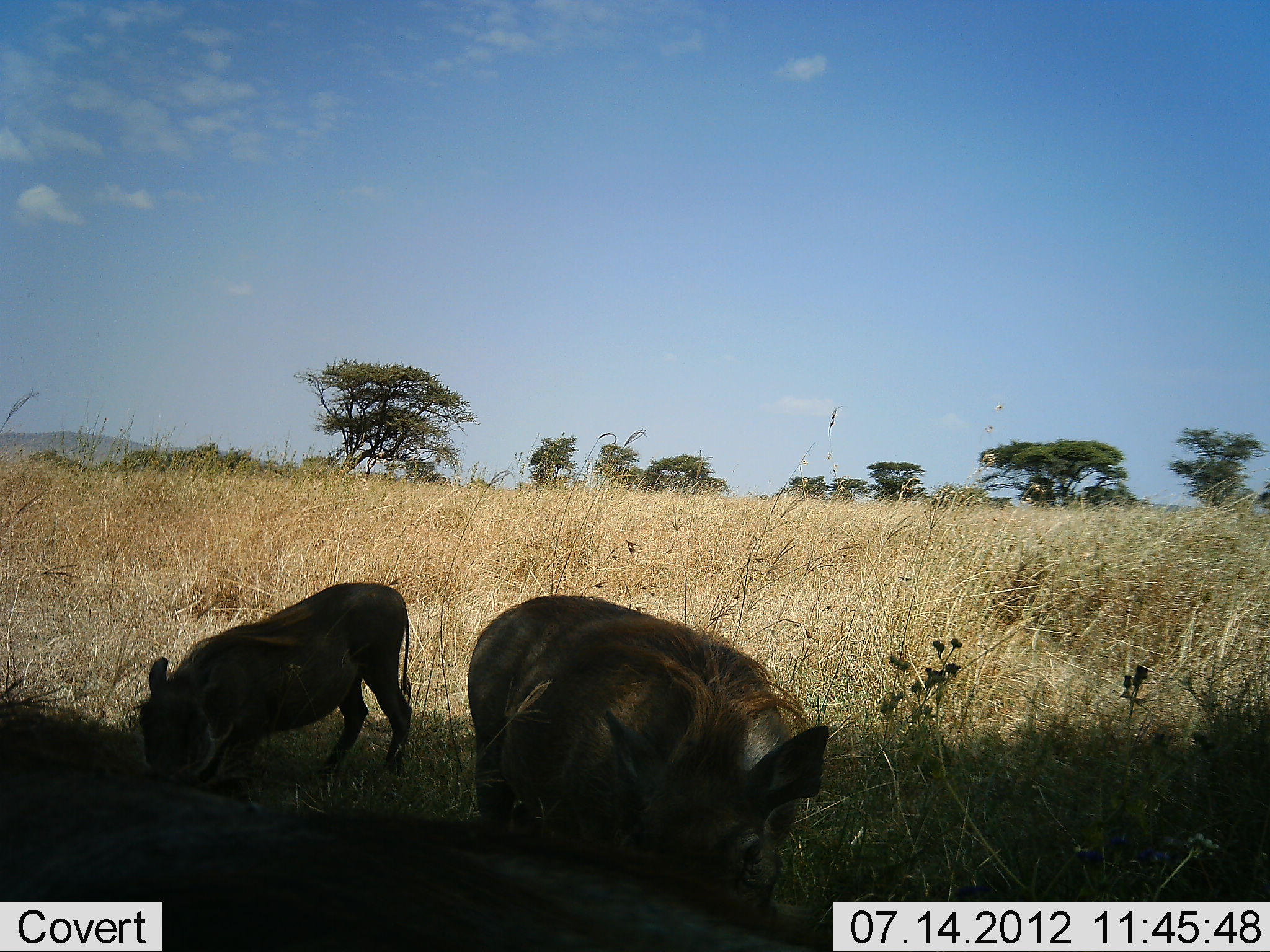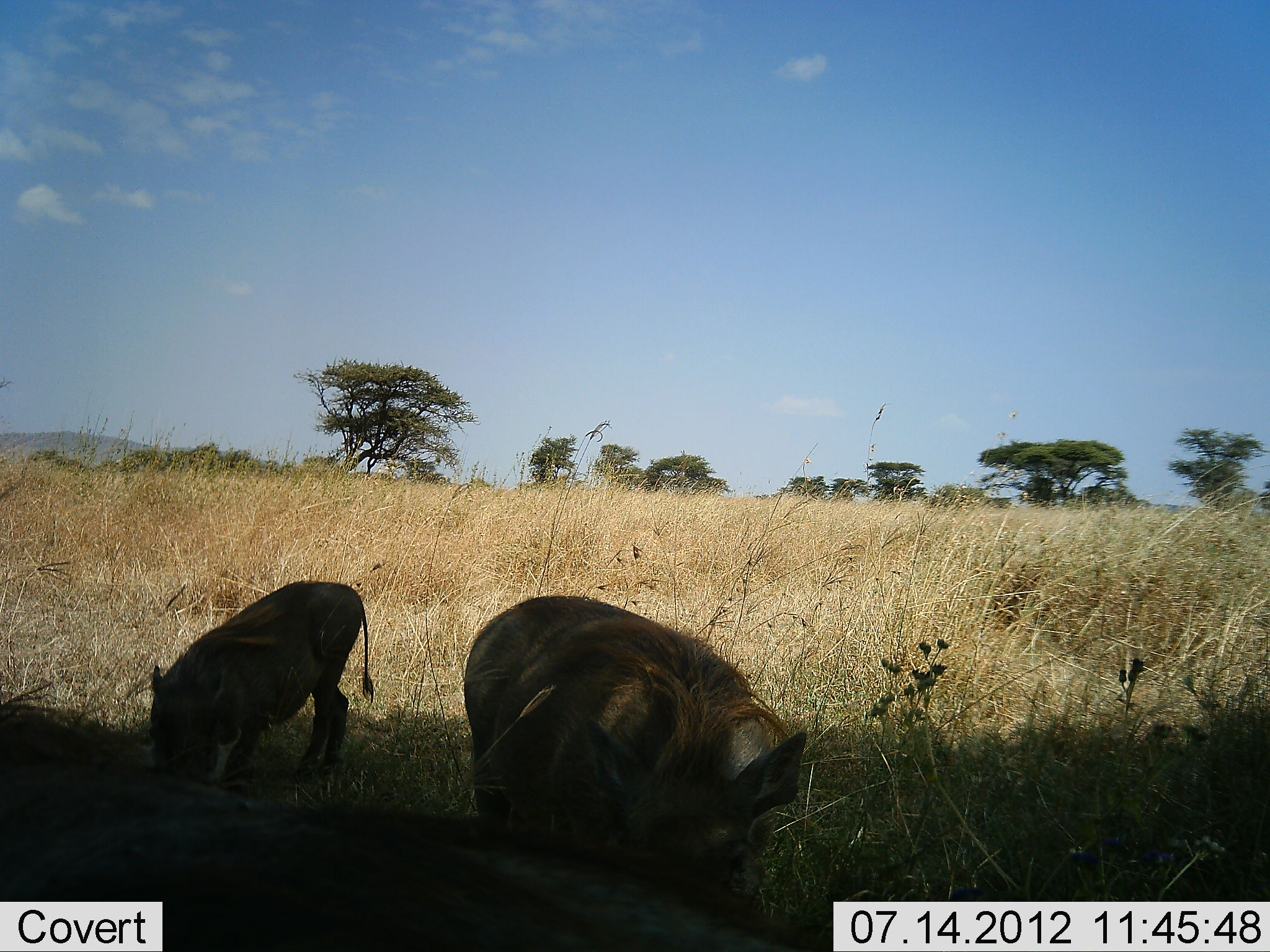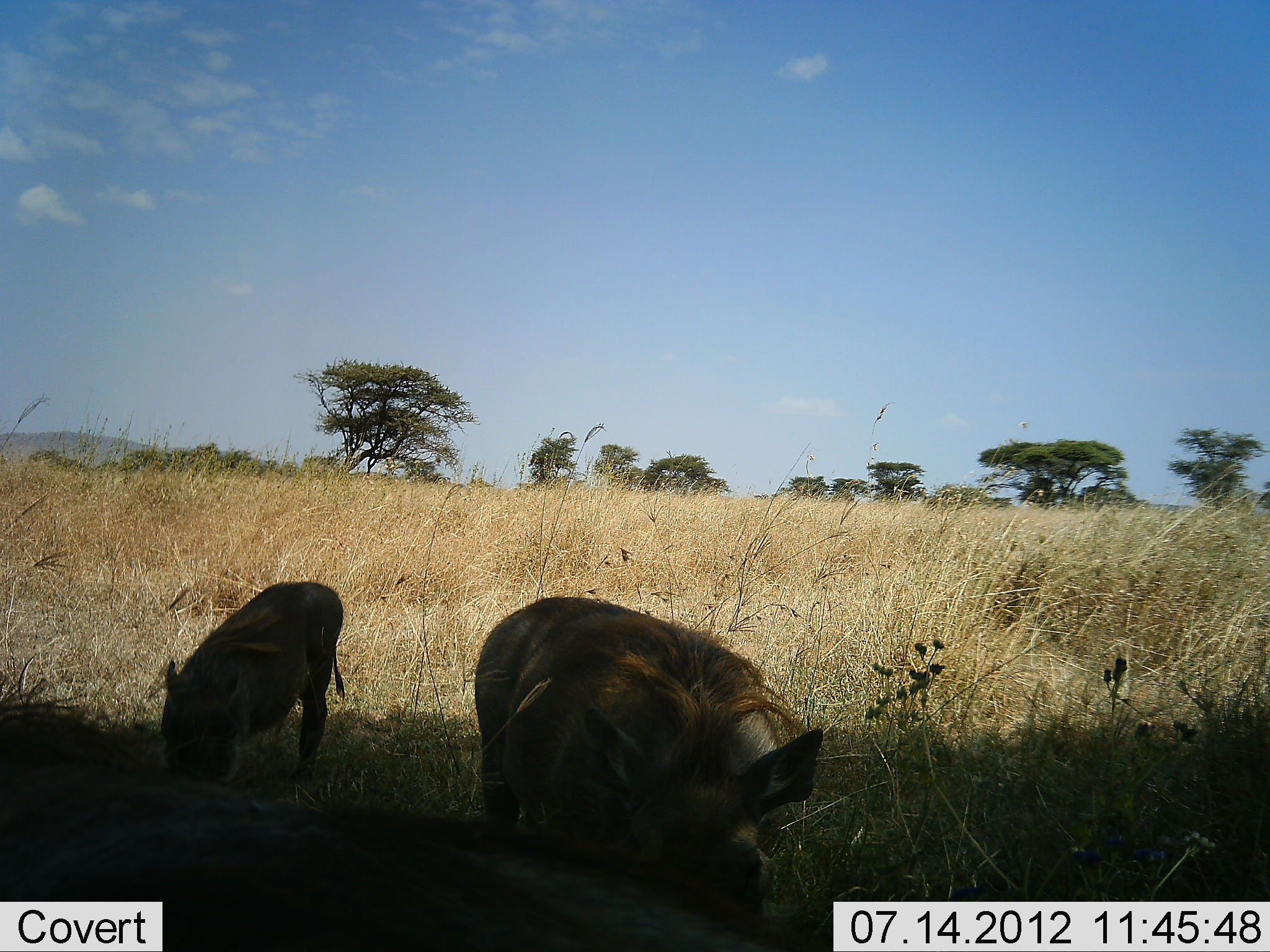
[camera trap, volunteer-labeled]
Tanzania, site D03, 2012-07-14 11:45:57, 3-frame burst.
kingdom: Animalia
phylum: Chordata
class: Mammalia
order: Artiodactyla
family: Suidae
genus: Phacochoerus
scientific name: Phacochoerus africanus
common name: warthog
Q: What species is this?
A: Warthog (Phacochoerus africanus).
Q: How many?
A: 3.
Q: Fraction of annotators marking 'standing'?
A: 40%.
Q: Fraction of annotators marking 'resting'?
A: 0%.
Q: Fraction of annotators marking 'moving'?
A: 0%.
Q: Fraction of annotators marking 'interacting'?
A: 0%.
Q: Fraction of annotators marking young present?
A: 0%.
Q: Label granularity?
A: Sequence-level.